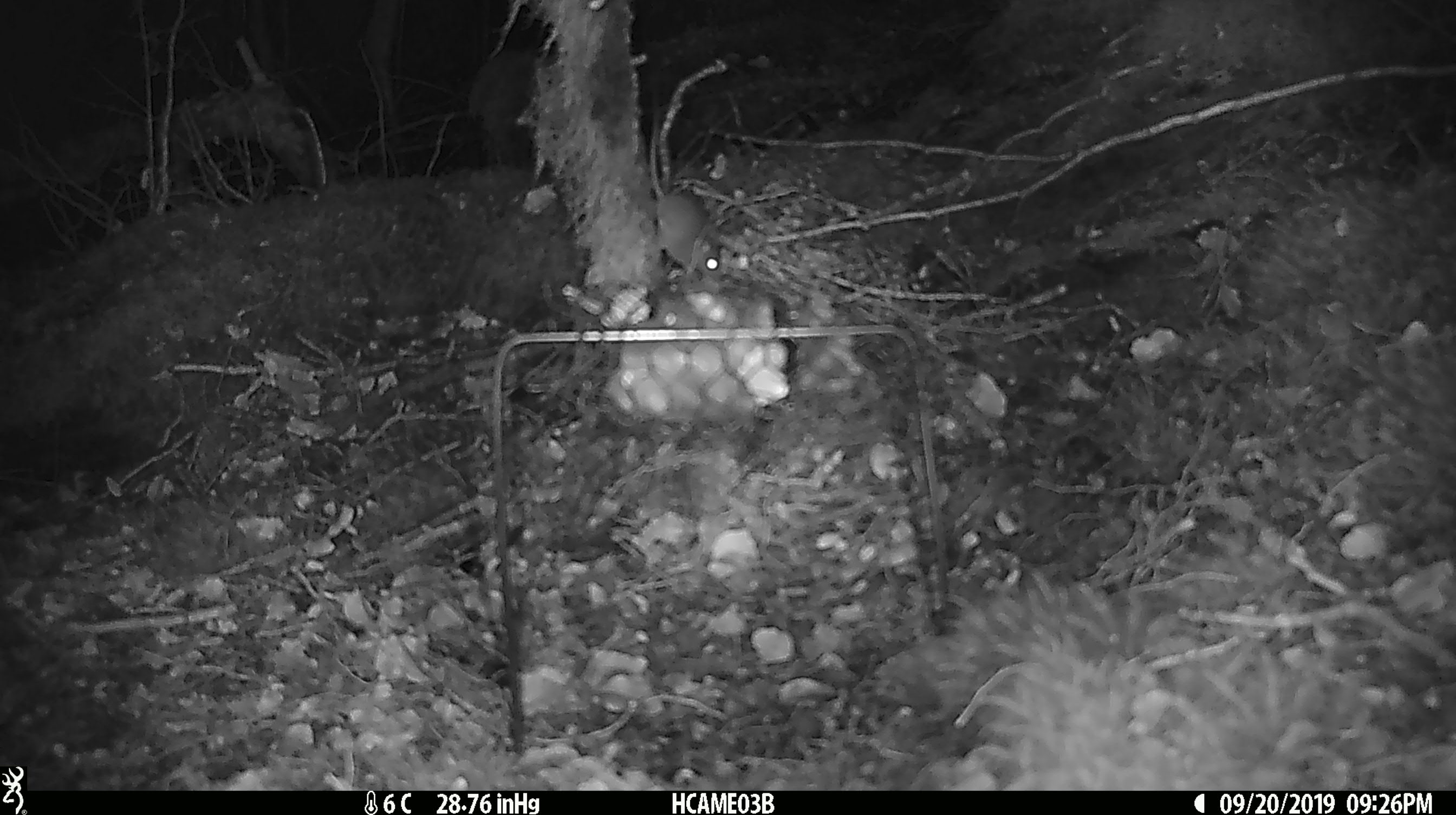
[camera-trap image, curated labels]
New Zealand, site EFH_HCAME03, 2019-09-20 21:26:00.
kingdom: Animalia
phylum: Chordata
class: Mammalia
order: Rodentia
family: Muridae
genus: Mus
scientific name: Mus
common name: mouse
Mouse (Mus).